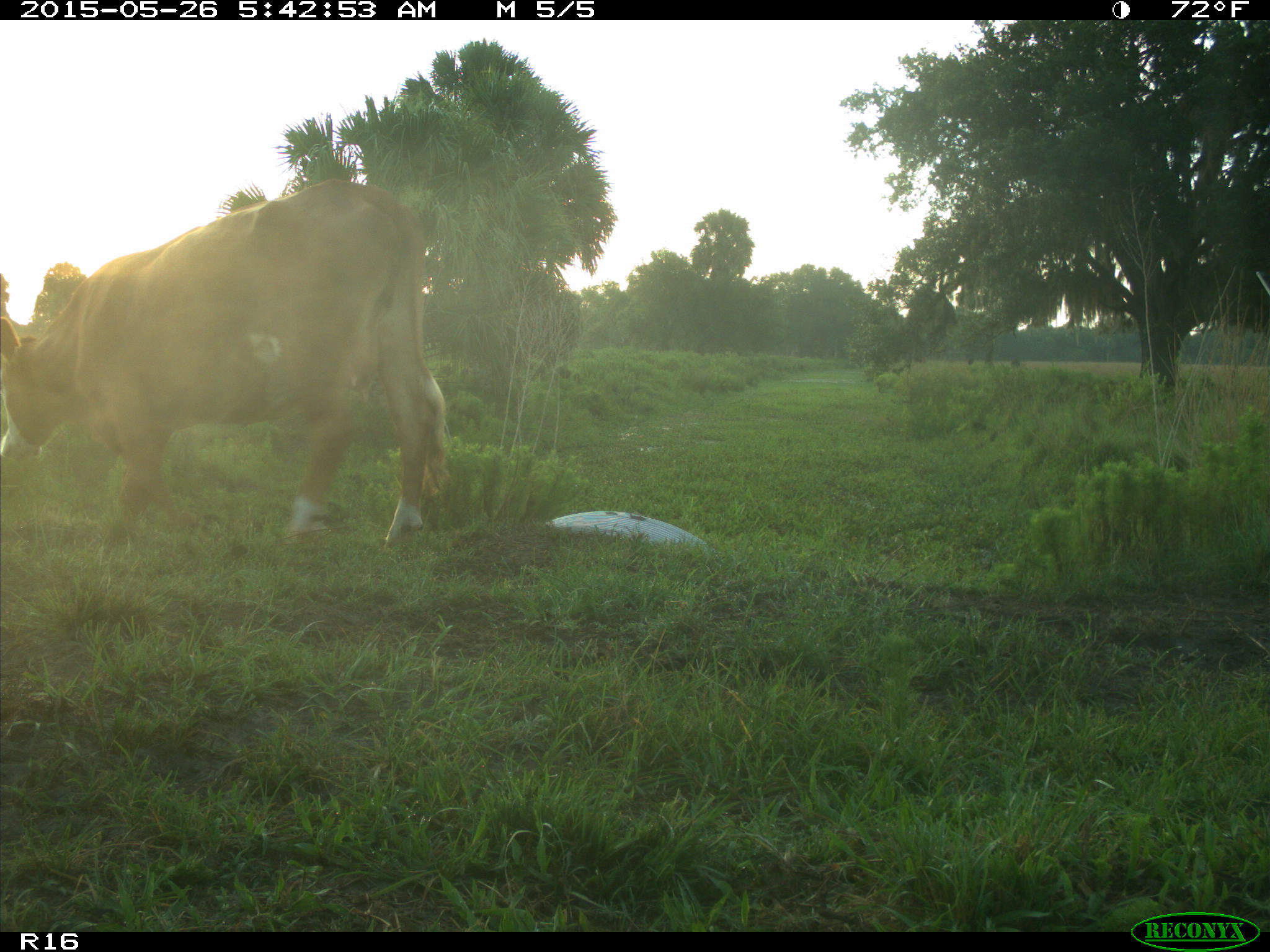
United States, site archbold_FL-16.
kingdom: Animalia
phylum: Chordata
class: Mammalia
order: Artiodactyla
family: Bovidae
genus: Bos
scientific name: Bos taurus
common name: domestic cow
Bos taurus (domestic cow).